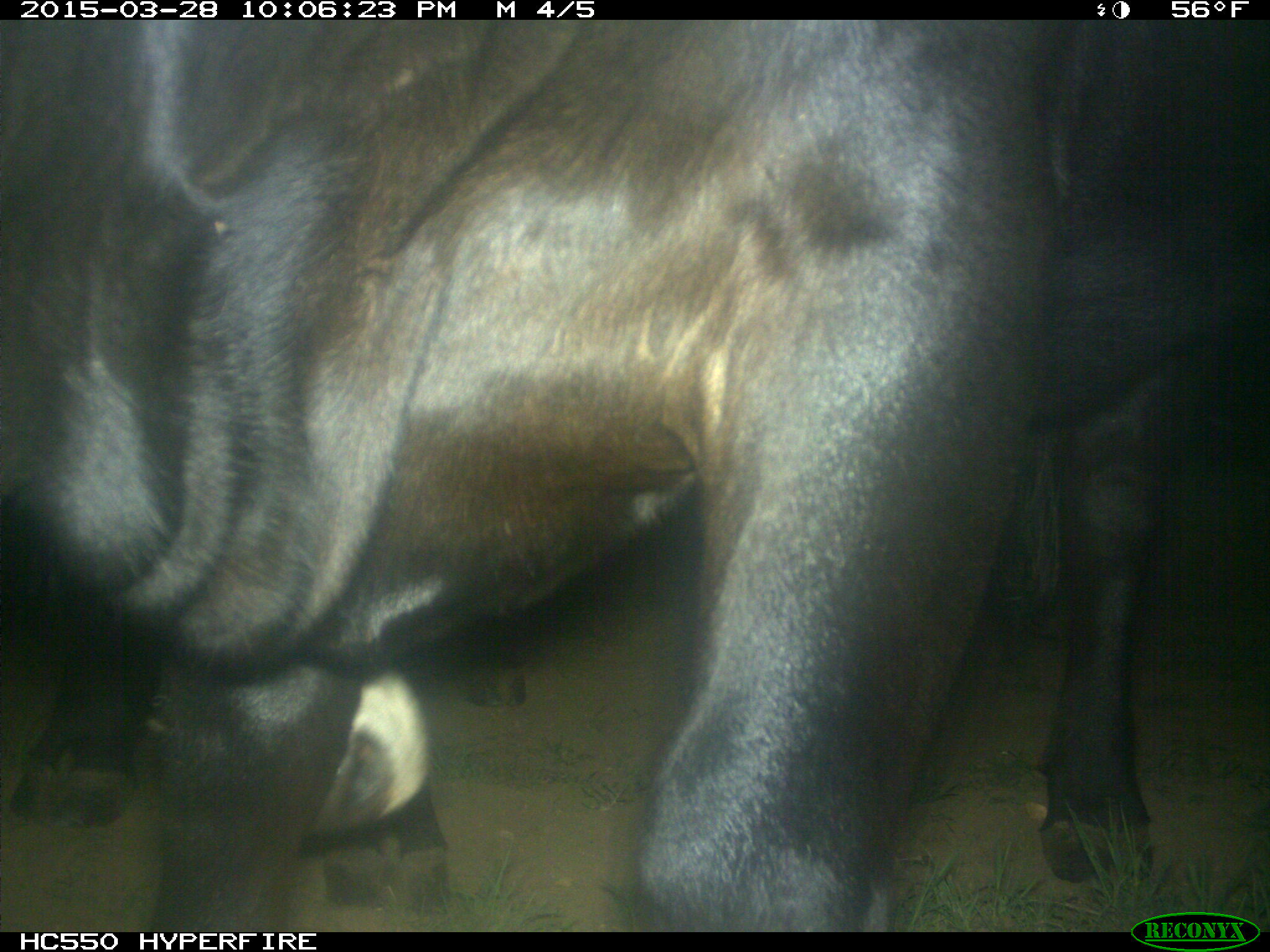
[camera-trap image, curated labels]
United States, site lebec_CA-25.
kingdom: Animalia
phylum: Chordata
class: Mammalia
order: Artiodactyla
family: Bovidae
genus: Bos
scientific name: Bos taurus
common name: domestic cow